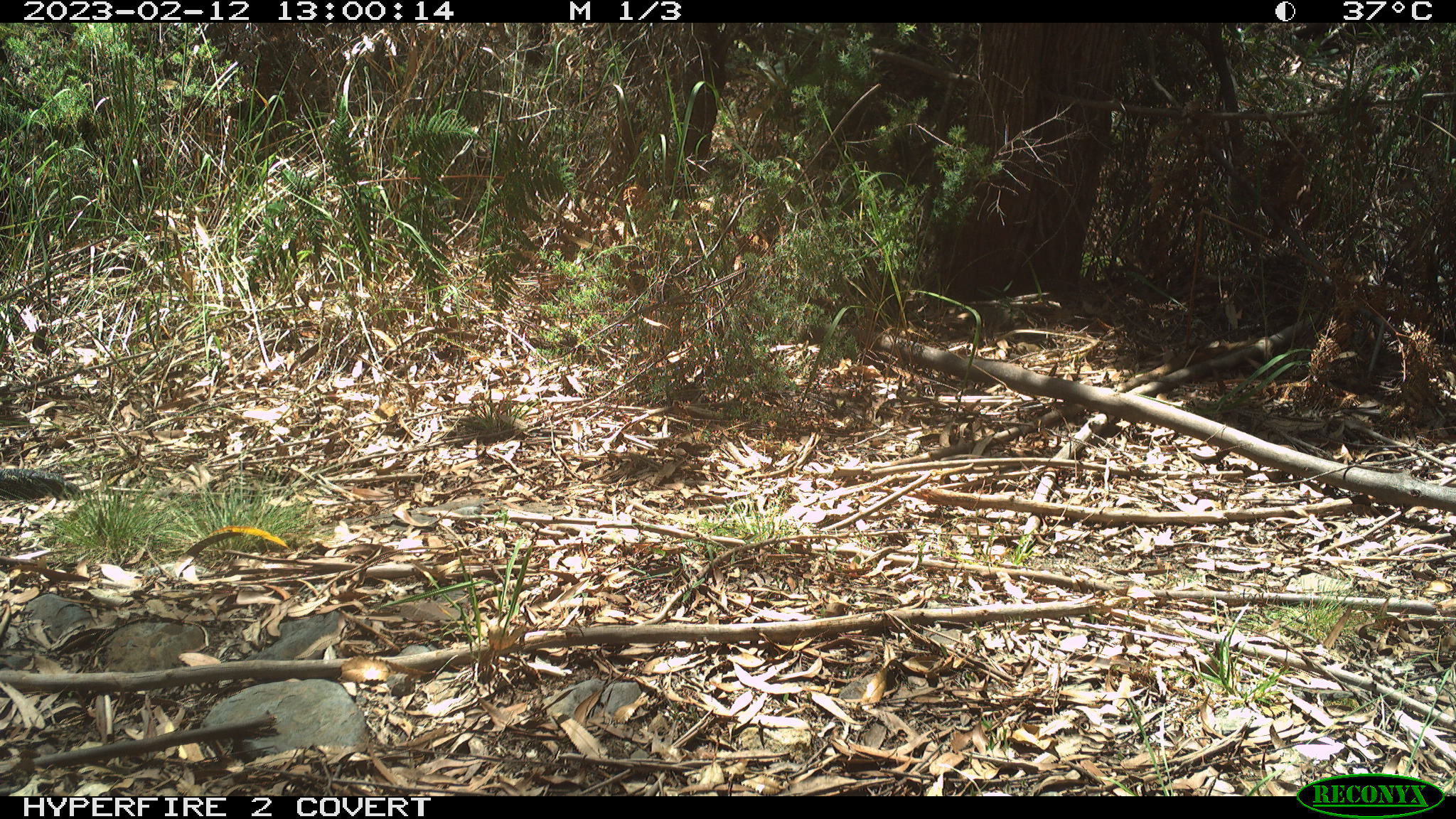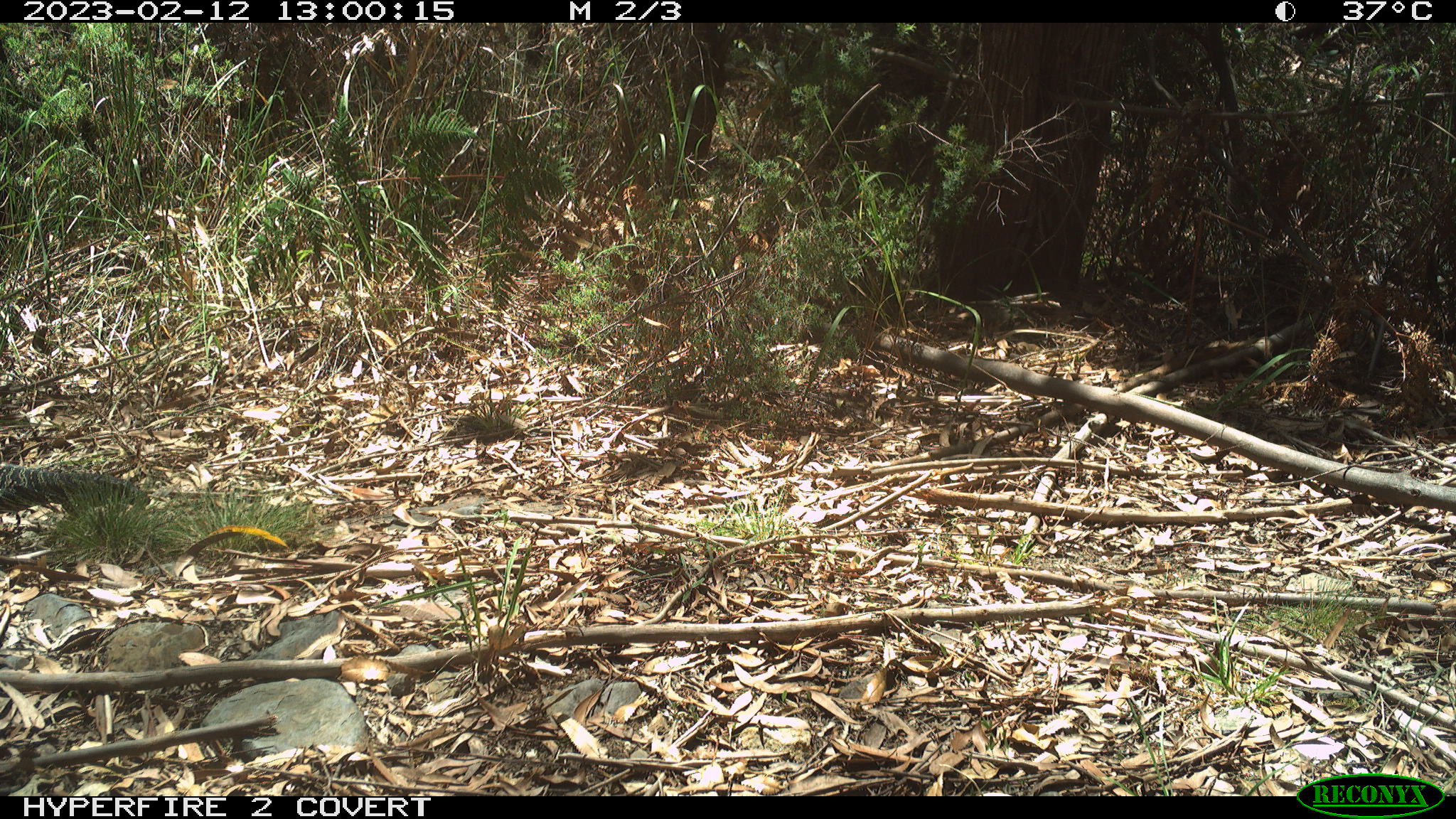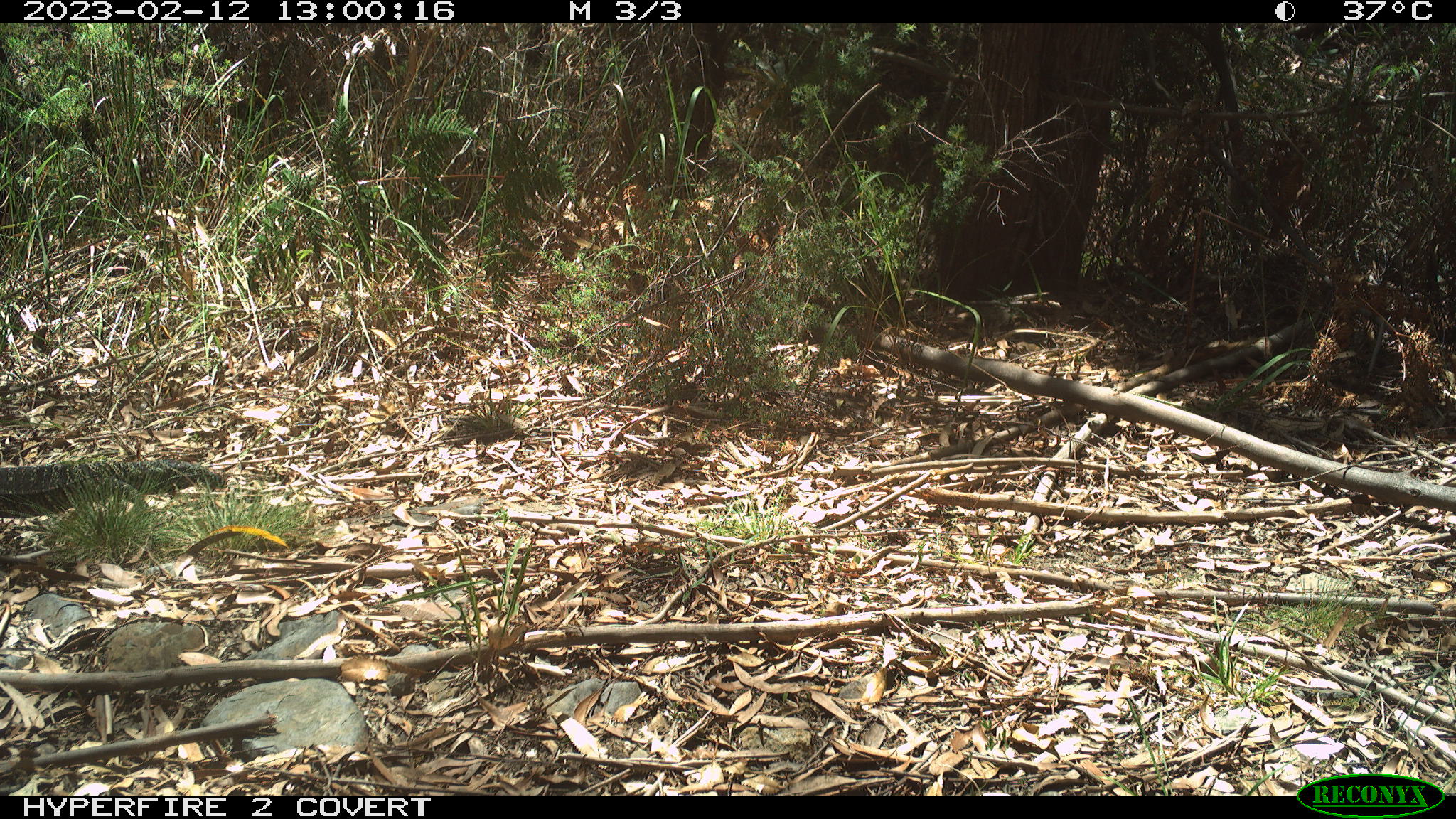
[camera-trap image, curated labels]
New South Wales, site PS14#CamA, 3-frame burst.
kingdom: Animalia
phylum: Chordata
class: Reptilia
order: Squamata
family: Varanidae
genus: Varanus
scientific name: Varanus varius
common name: lace monitor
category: goanna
Goanna (lace monitor) (Varanus varius).